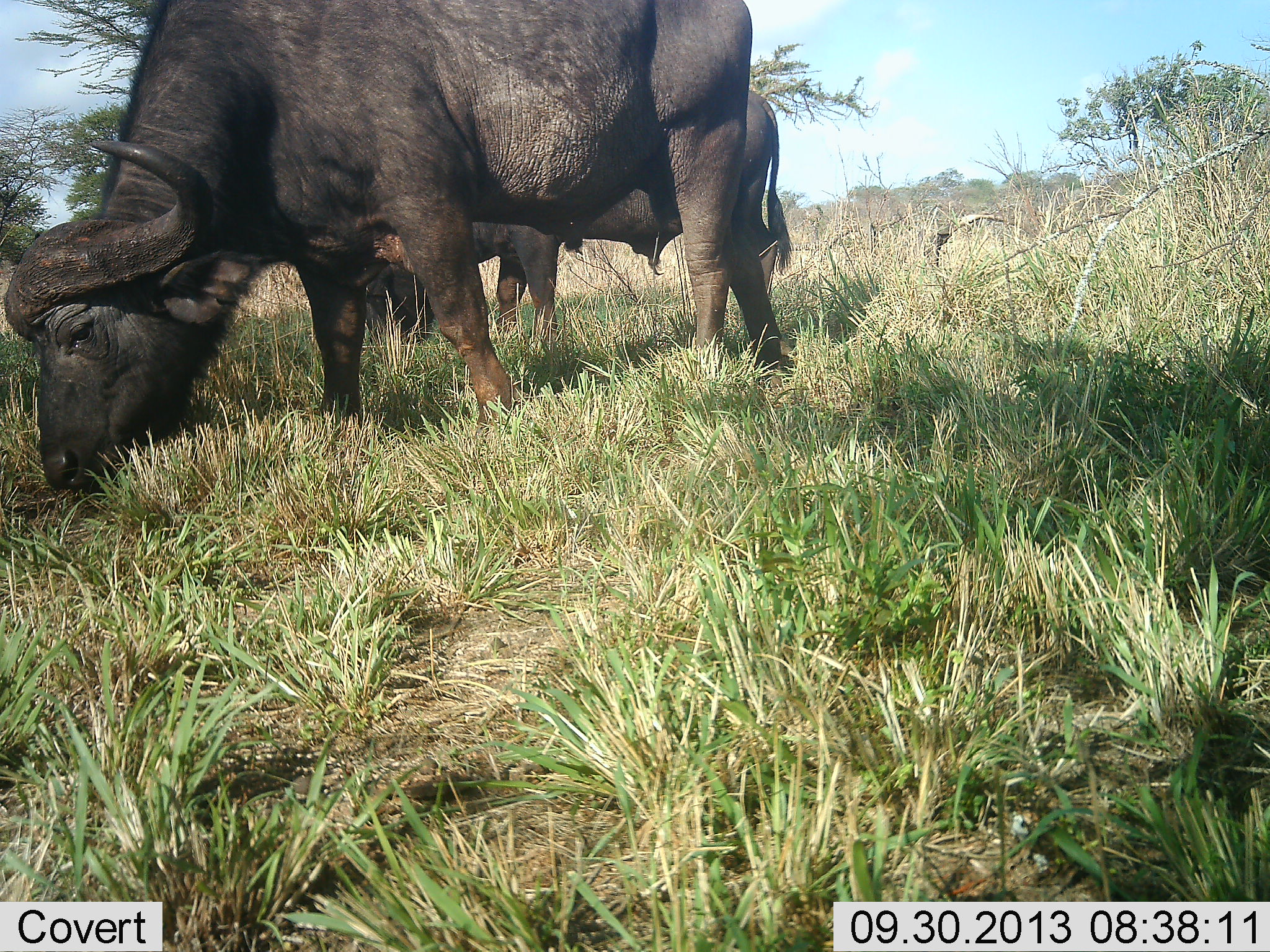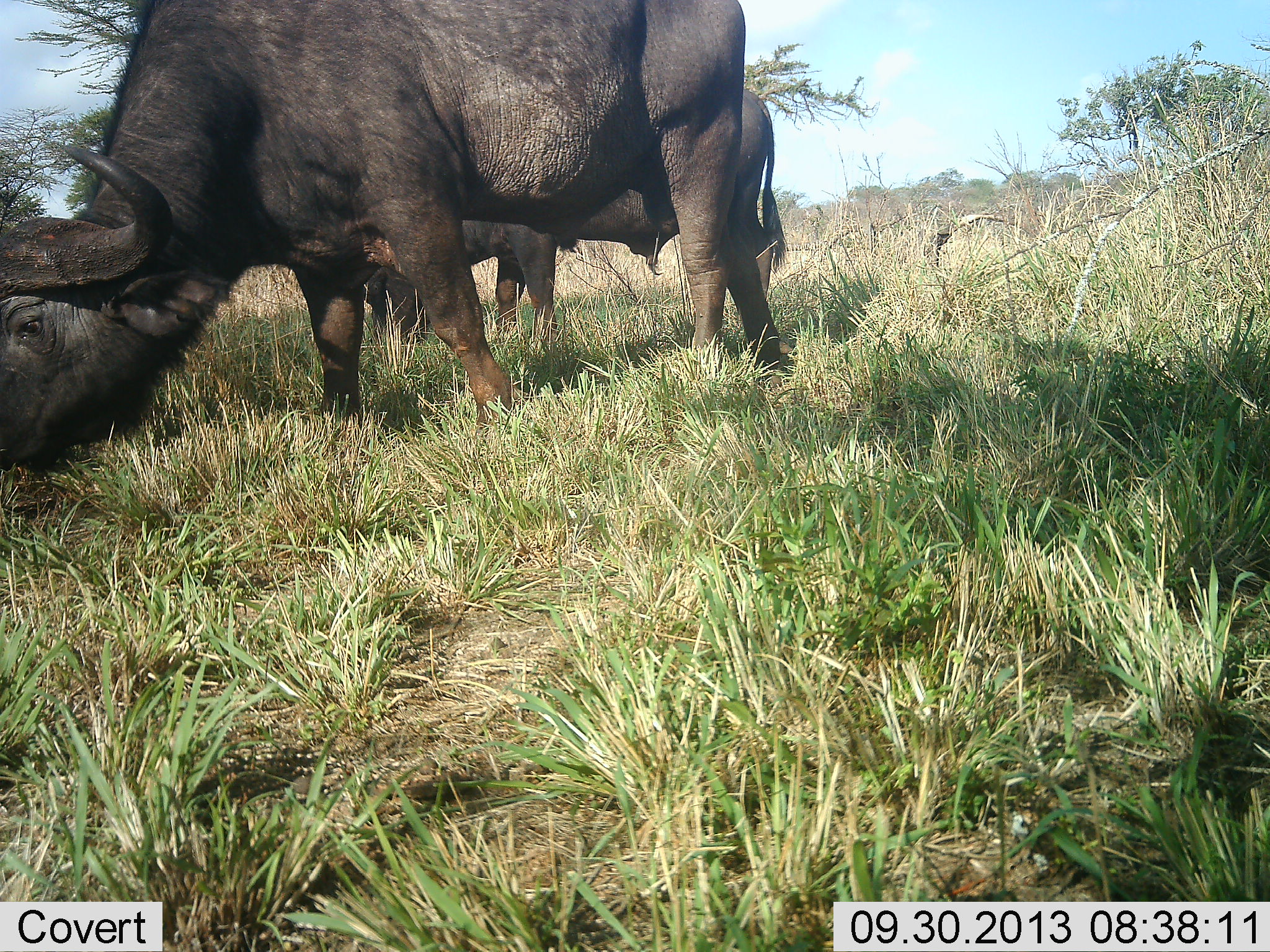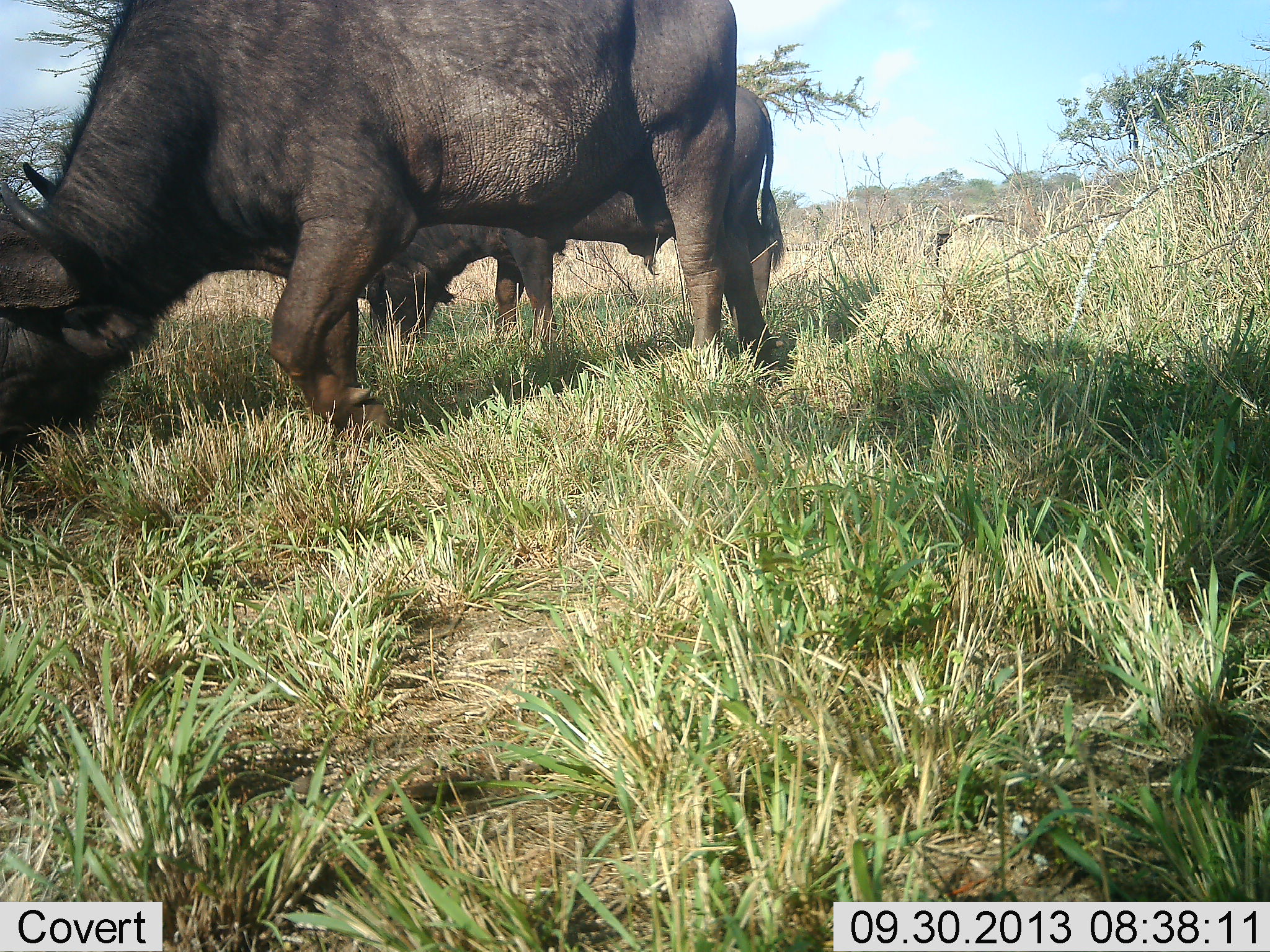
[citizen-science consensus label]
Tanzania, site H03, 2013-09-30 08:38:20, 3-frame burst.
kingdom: Animalia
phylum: Chordata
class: Mammalia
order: Artiodactyla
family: Bovidae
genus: Syncerus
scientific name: Syncerus caffer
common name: cape buffalo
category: buffalo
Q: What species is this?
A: Buffalo (cape buffalo) (Syncerus caffer).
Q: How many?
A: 2.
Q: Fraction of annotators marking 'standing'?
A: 40%.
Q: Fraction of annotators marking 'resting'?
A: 0%.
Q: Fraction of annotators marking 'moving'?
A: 0%.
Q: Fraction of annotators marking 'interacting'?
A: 0%.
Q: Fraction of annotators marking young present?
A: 0%.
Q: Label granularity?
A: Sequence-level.